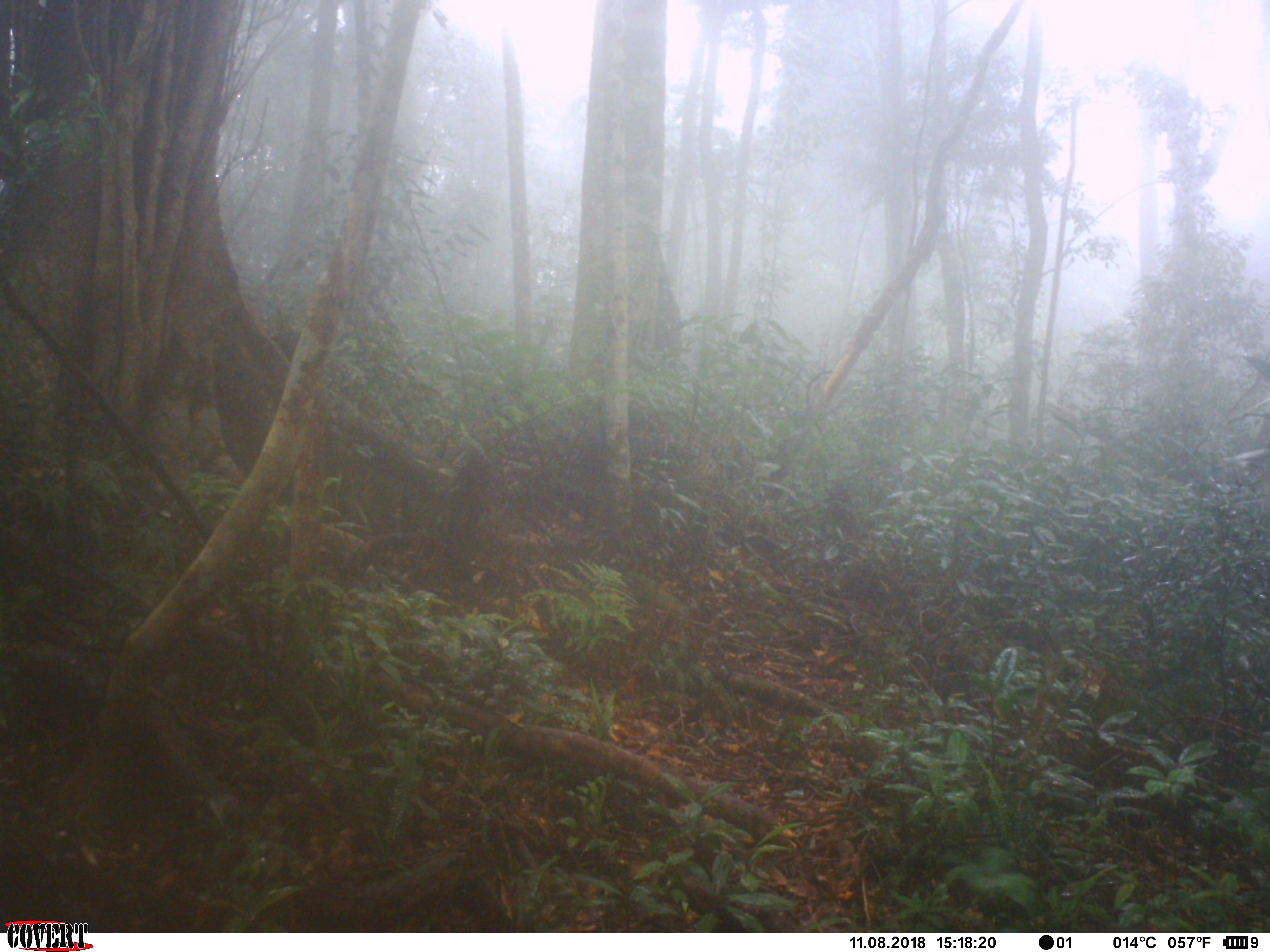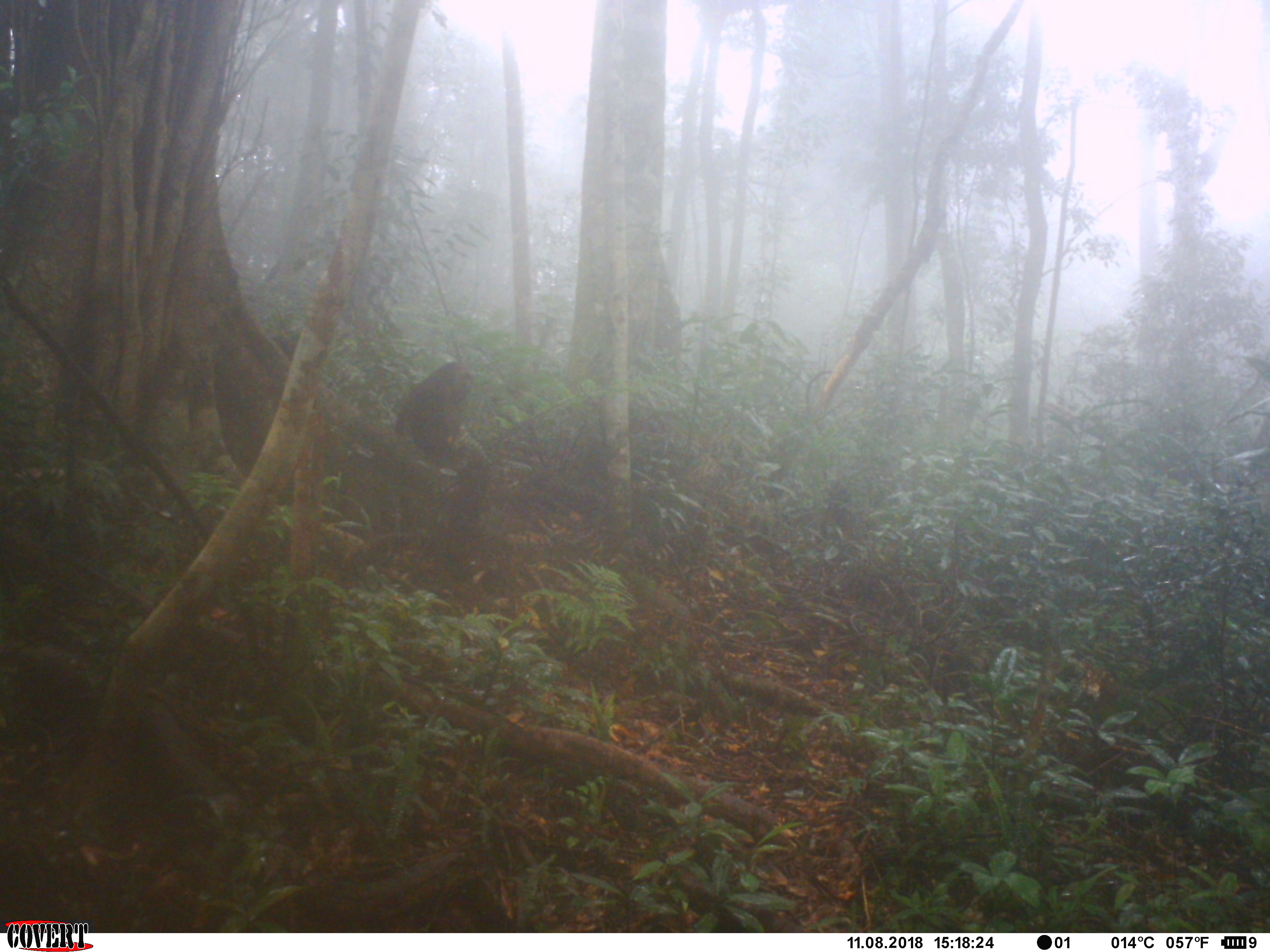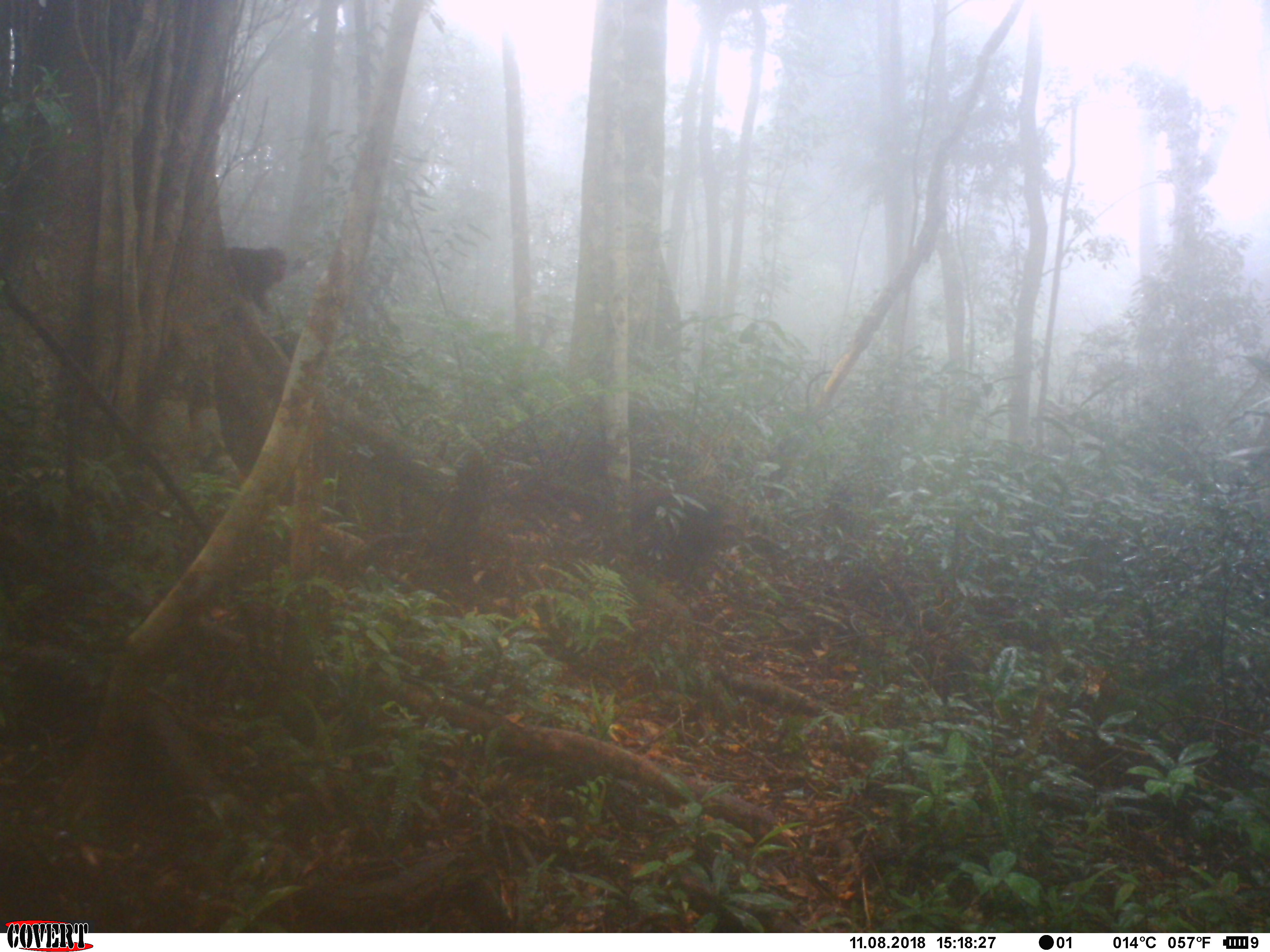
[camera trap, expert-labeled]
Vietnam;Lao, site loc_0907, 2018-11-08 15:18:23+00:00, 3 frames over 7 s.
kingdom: Animalia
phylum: Chordata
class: Mammalia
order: Primates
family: Cercopithecidae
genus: Macaca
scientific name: Macaca arctoides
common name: stump-tailed macaque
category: stump tailed macaque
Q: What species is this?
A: Stump tailed macaque (stump-tailed macaque) (Macaca arctoides).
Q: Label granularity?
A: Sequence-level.